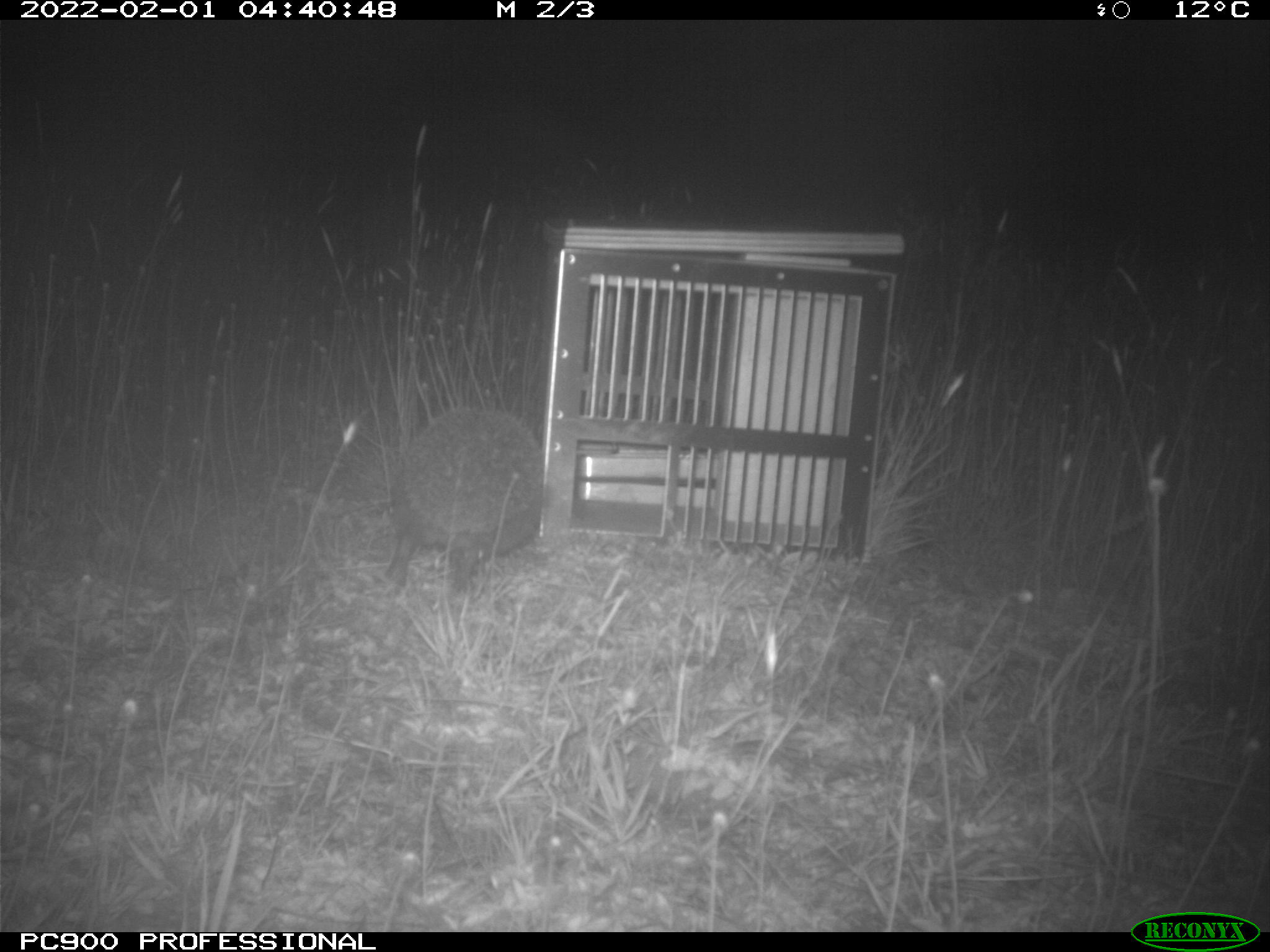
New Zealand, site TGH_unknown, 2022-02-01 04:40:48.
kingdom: Animalia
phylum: Chordata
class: Mammalia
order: Eulipotyphla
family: Erinaceidae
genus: Erinaceus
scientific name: Erinaceus europaeus europaeus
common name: european hedgehog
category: hedgehog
Hedgehog (european hedgehog) (Erinaceus europaeus europaeus).